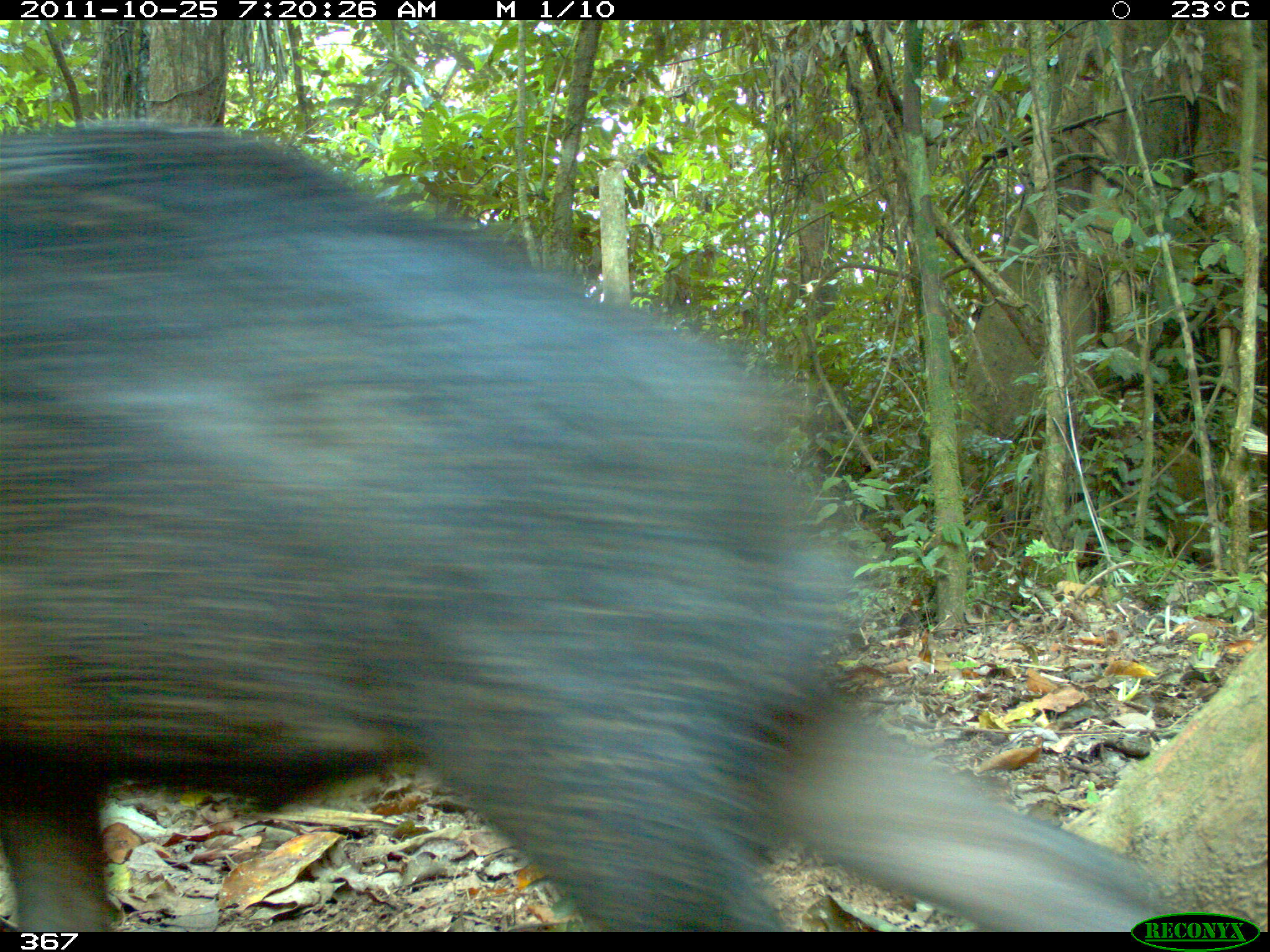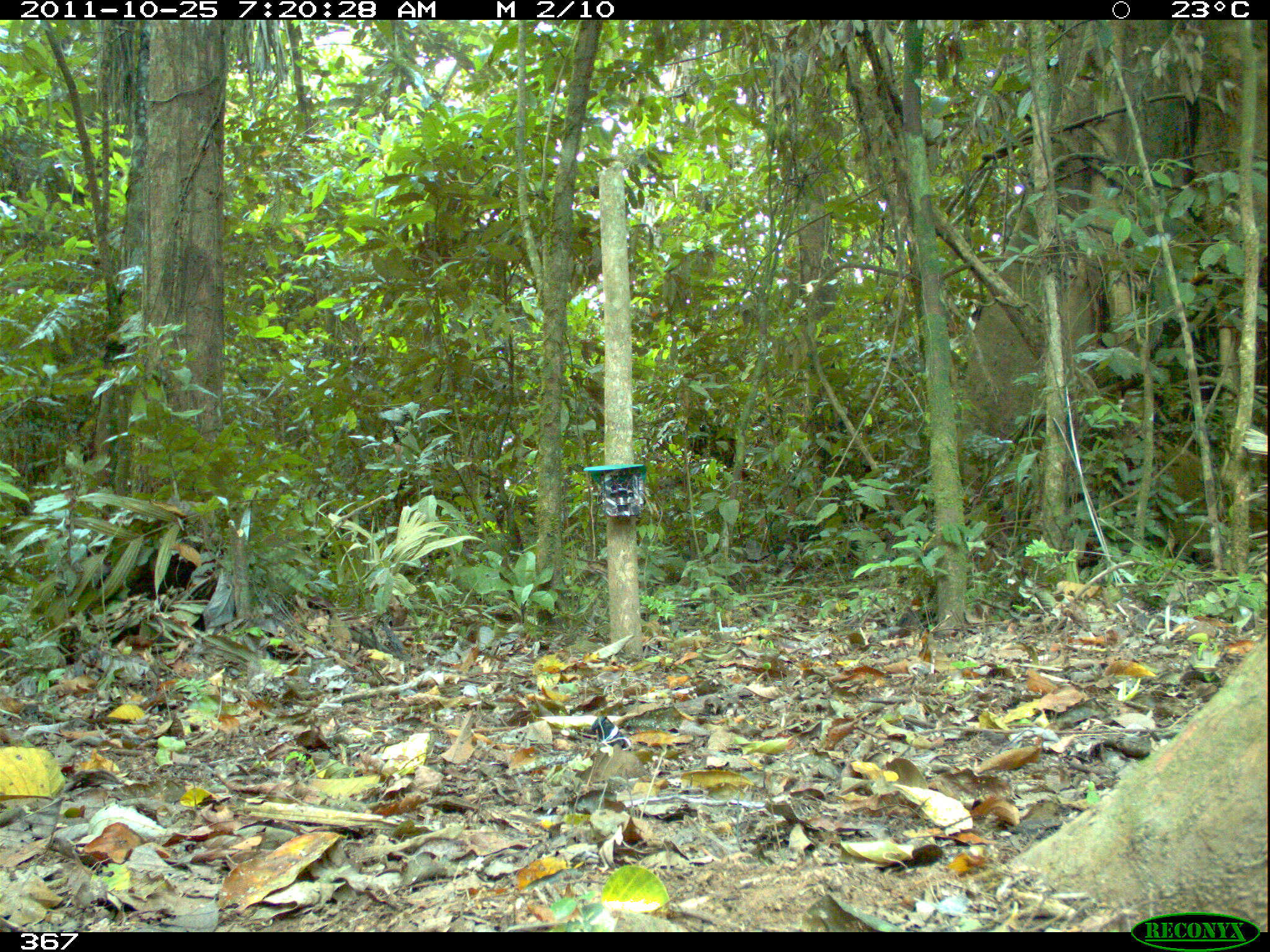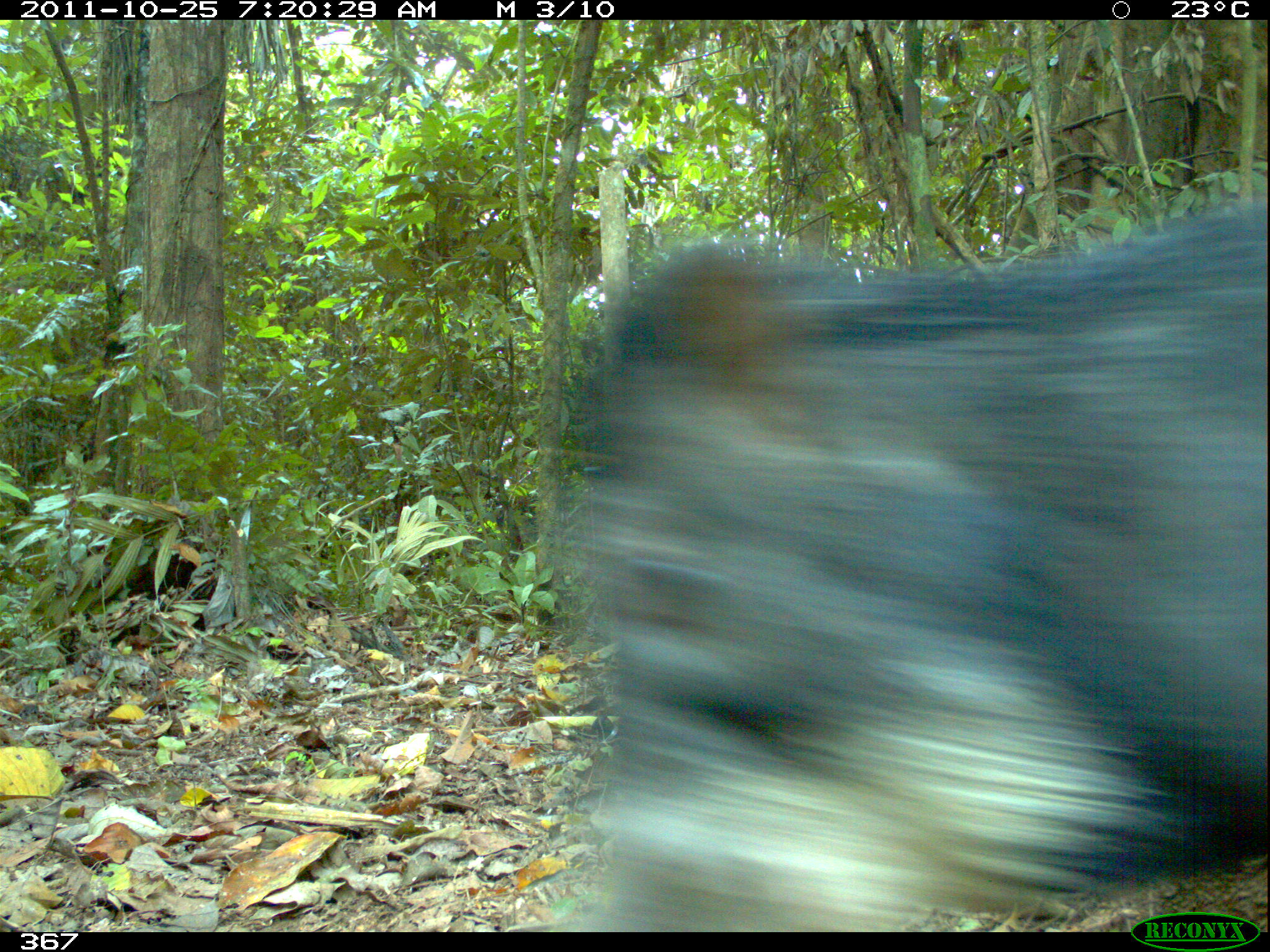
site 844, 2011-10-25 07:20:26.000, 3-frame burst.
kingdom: Animalia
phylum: Chordata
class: Mammalia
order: Artiodactyla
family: Tayassuidae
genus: Tayassu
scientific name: Tayassu pecari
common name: white-lipped peccary